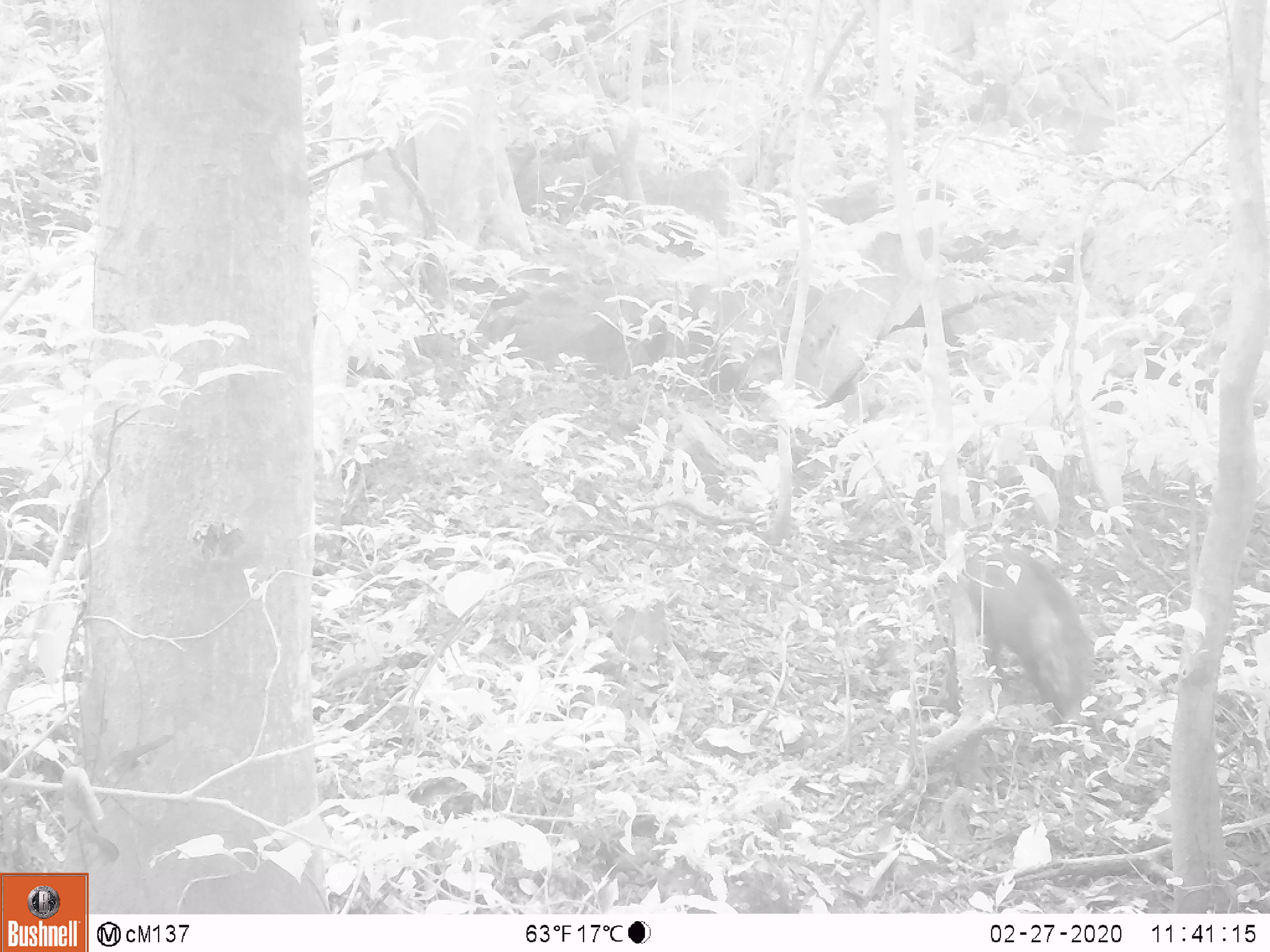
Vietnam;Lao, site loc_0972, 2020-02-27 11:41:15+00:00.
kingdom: Animalia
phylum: Chordata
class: Mammalia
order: Artiodactyla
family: Suidae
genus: Sus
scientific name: Sus scrofa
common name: eurasian wild pig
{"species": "eurasian wild pig (Sus scrofa)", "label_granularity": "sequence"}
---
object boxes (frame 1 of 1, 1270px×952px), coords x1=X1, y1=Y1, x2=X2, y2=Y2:
eurasian wild pig: x1=943, y1=534, x2=1099, y2=726